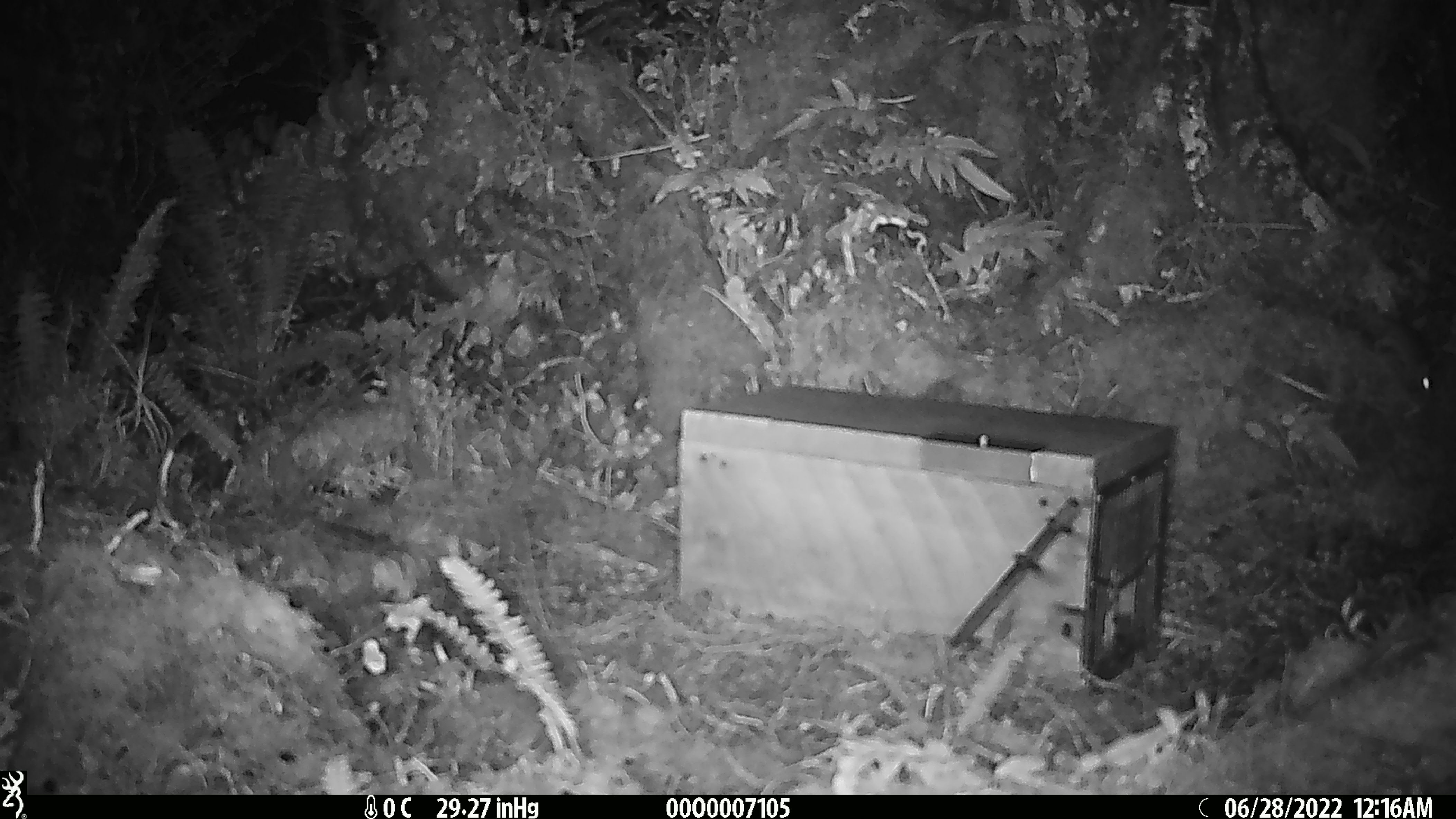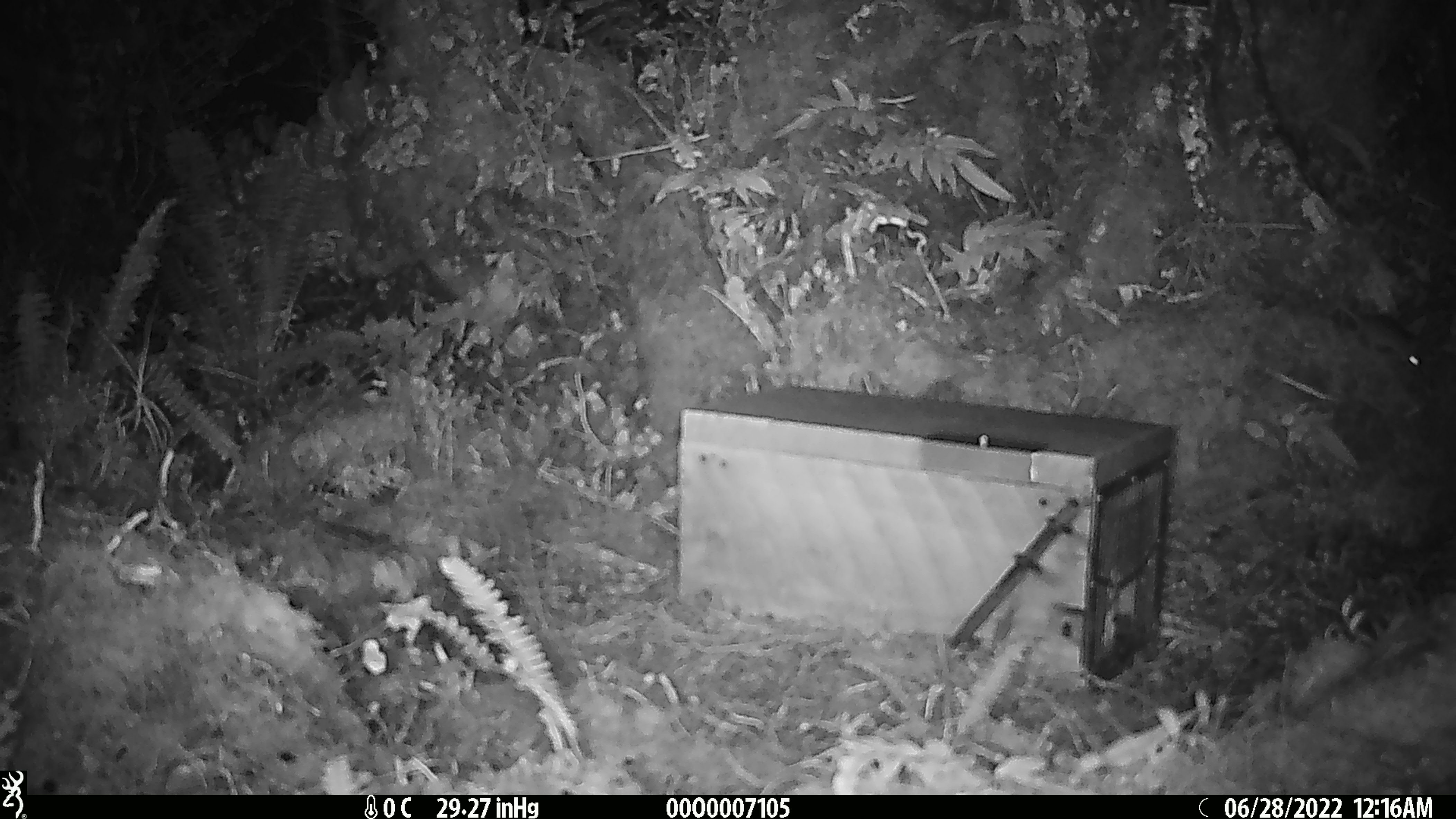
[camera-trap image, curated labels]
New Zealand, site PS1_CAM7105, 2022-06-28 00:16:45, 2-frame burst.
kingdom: Animalia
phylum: Chordata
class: Mammalia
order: Rodentia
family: Muridae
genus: Mus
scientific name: Mus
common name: mouse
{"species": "mouse (Mus)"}